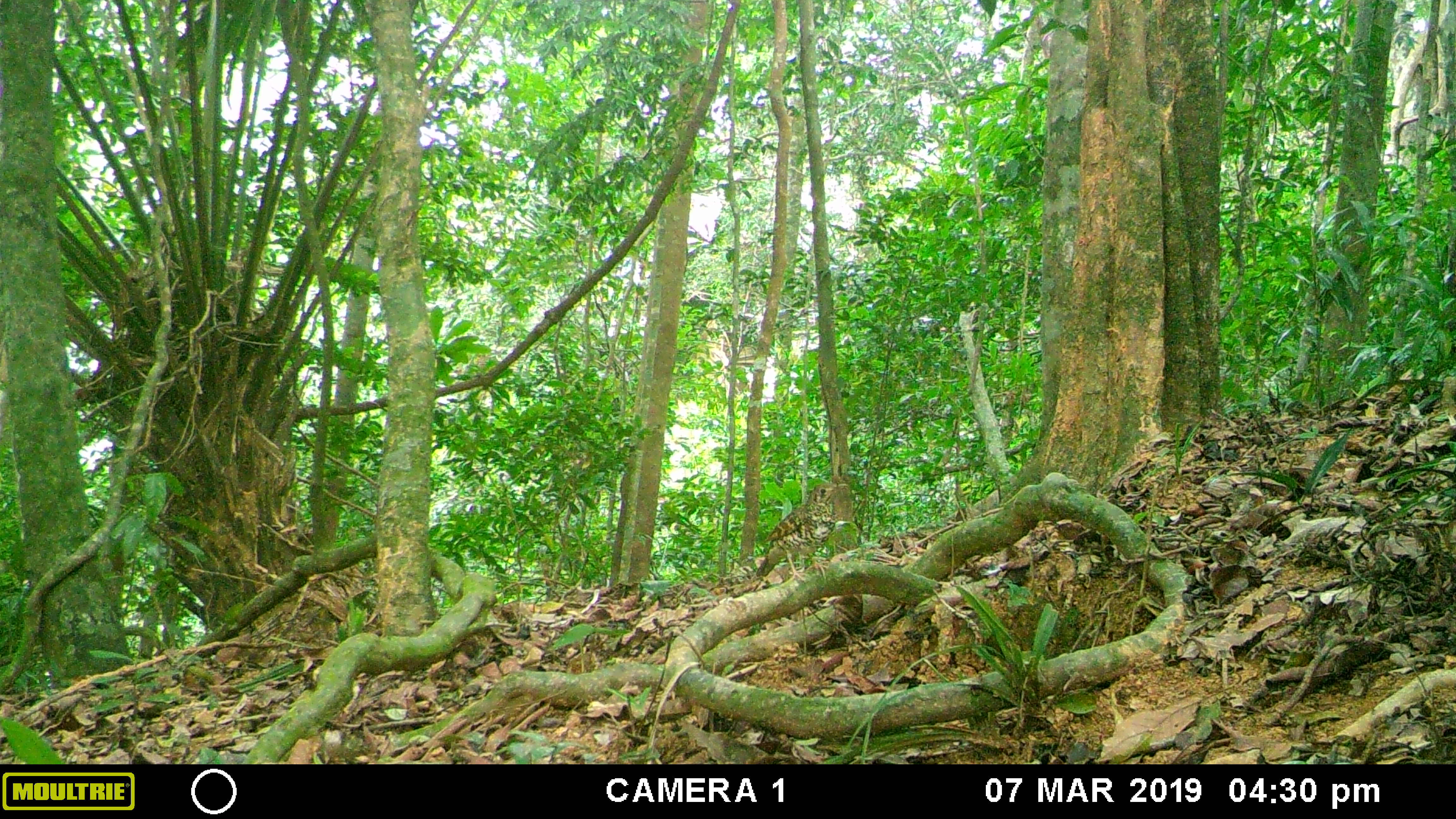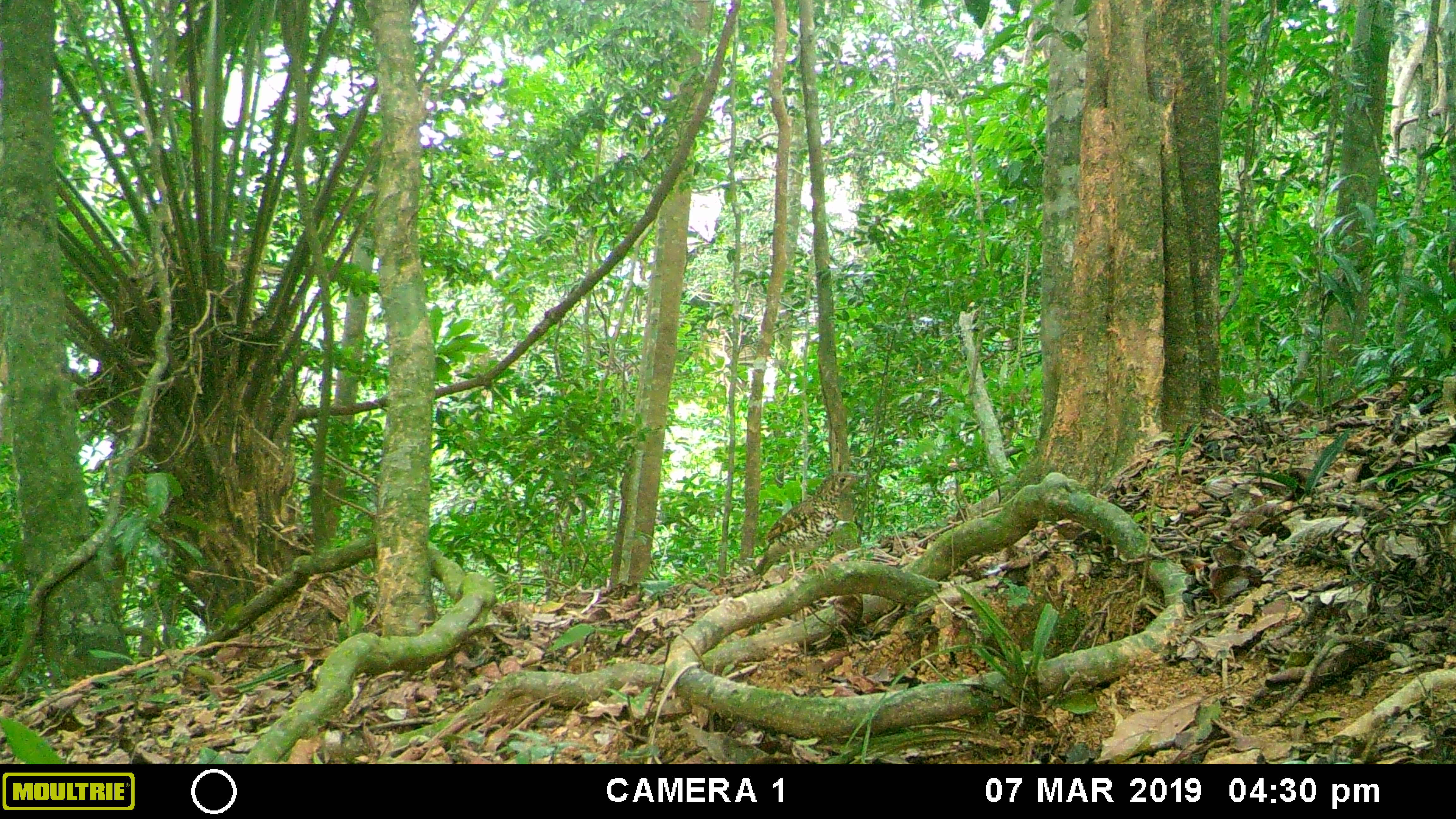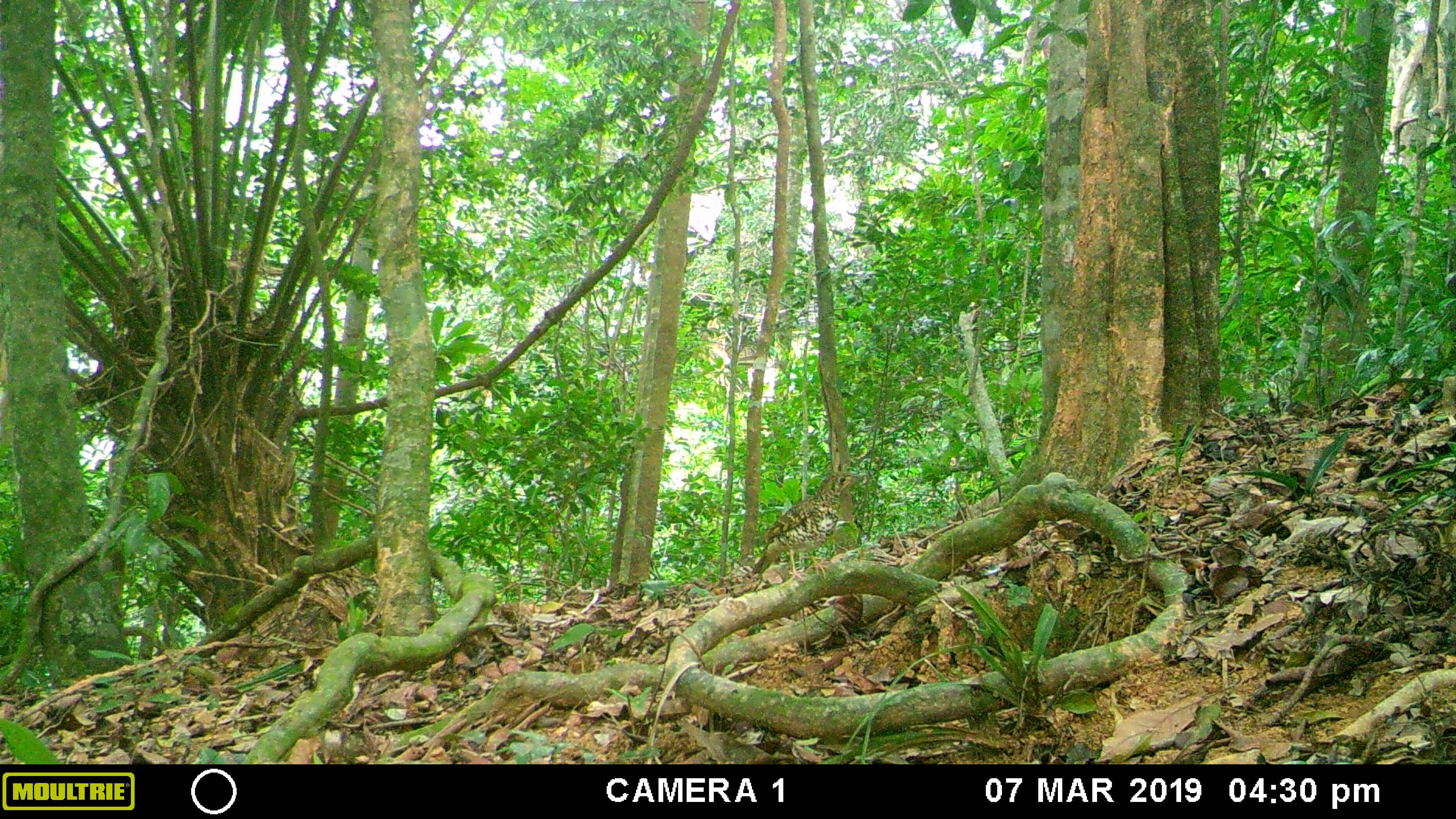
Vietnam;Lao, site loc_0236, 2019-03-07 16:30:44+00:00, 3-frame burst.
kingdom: Animalia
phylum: Chordata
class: Aves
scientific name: Aves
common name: bird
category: unidentified bird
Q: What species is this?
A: Unidentified bird (bird) (Aves).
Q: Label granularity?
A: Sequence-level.